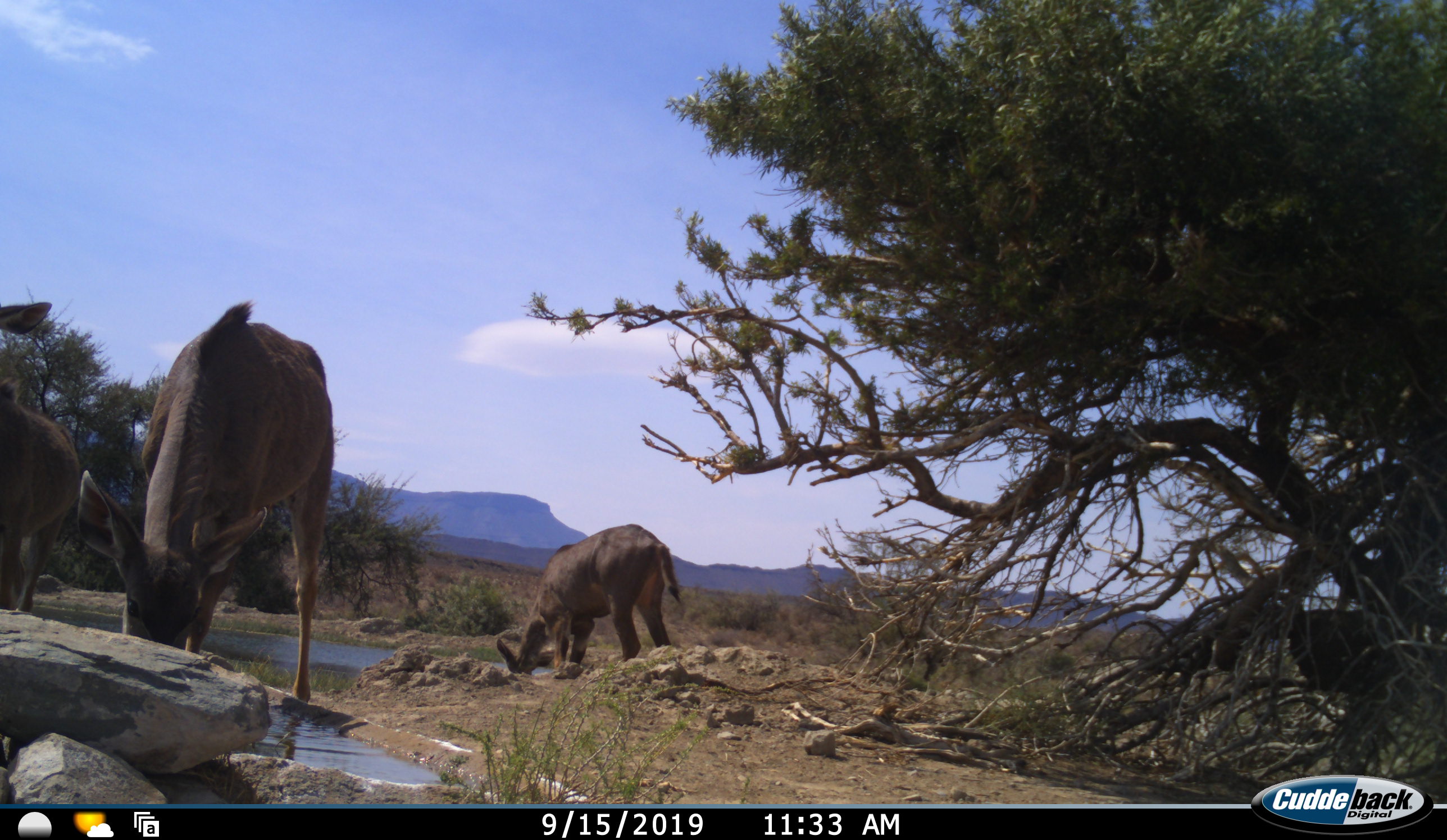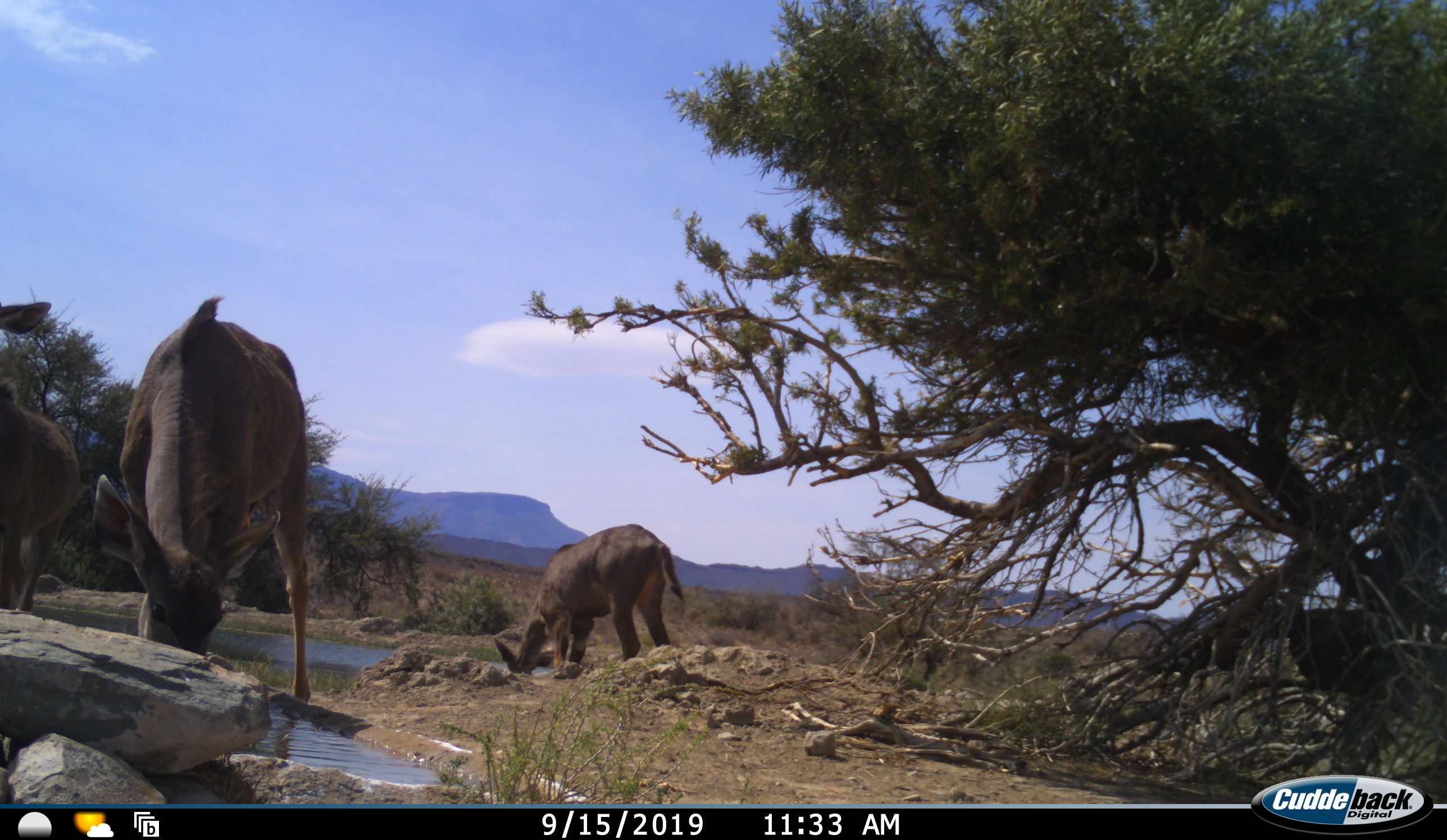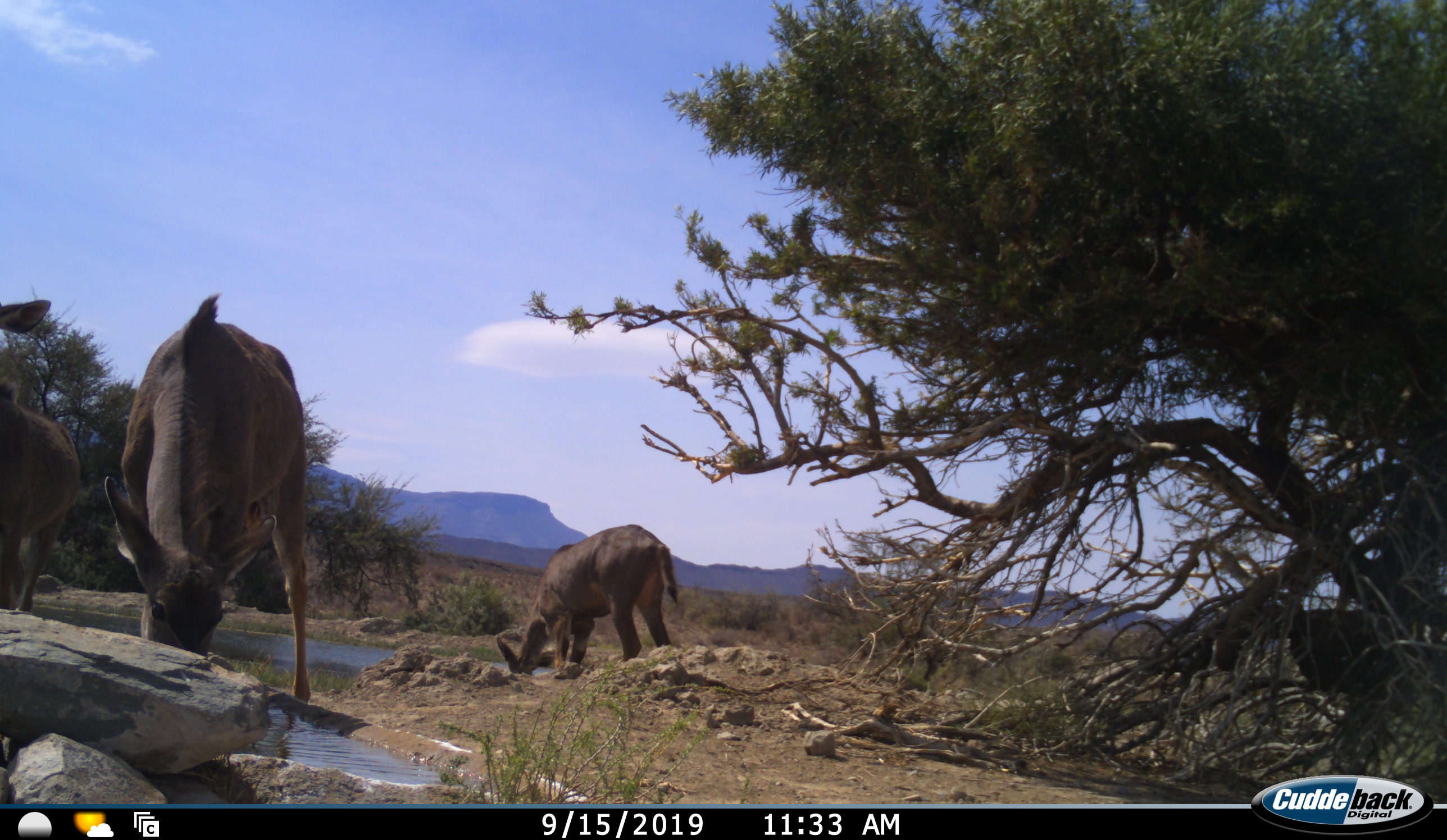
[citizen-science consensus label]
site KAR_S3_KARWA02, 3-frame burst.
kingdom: Animalia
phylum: Chordata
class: Mammalia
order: Artiodactyla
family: Bovidae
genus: Tragelaphus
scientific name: Tragelaphus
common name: kudu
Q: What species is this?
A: Kudu (Tragelaphus).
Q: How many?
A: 3.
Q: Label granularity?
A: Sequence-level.